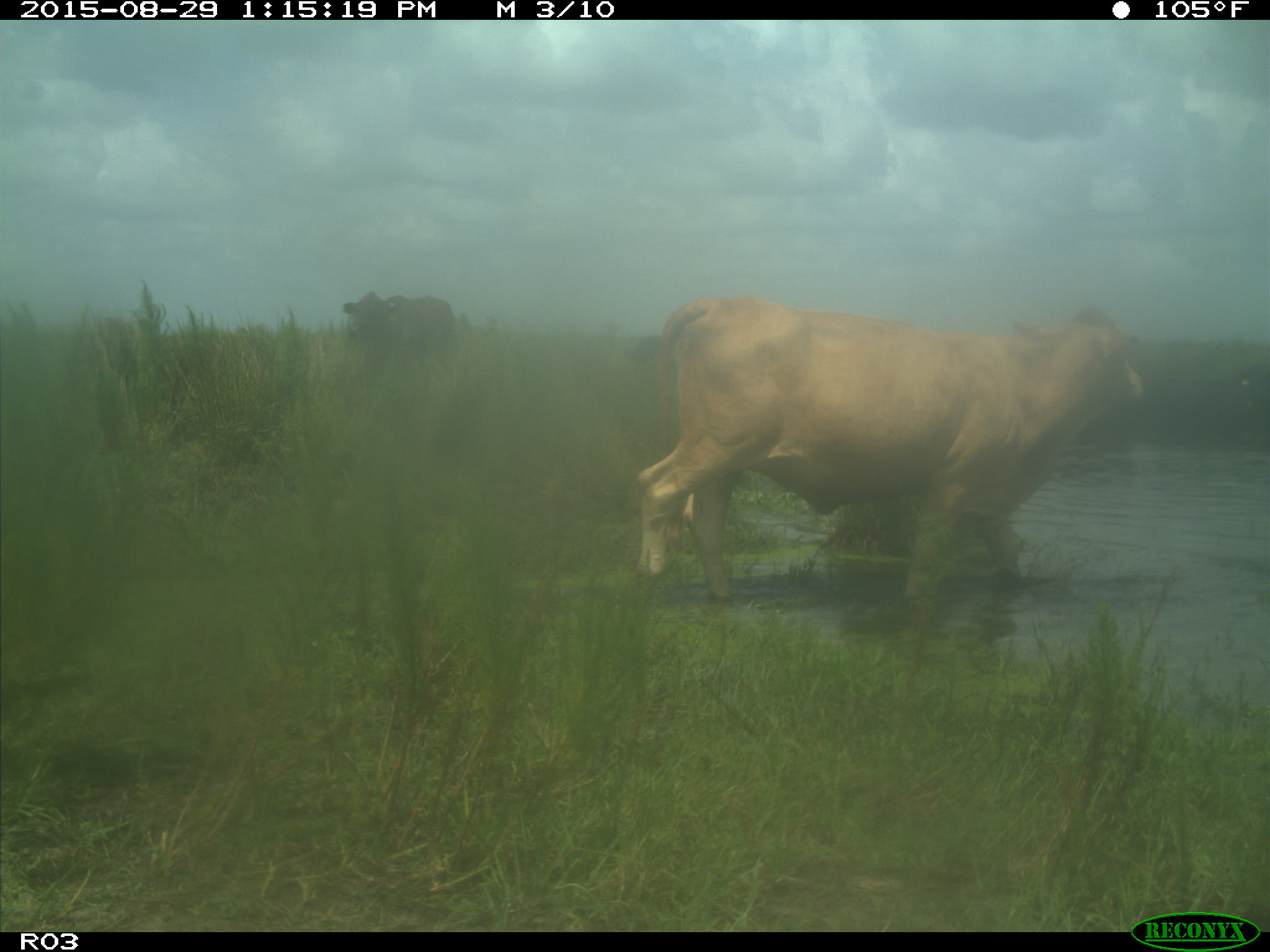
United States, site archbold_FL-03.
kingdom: Animalia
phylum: Chordata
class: Mammalia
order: Artiodactyla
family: Bovidae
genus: Bos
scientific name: Bos taurus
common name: domestic cow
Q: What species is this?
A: Bos taurus (domestic cow).